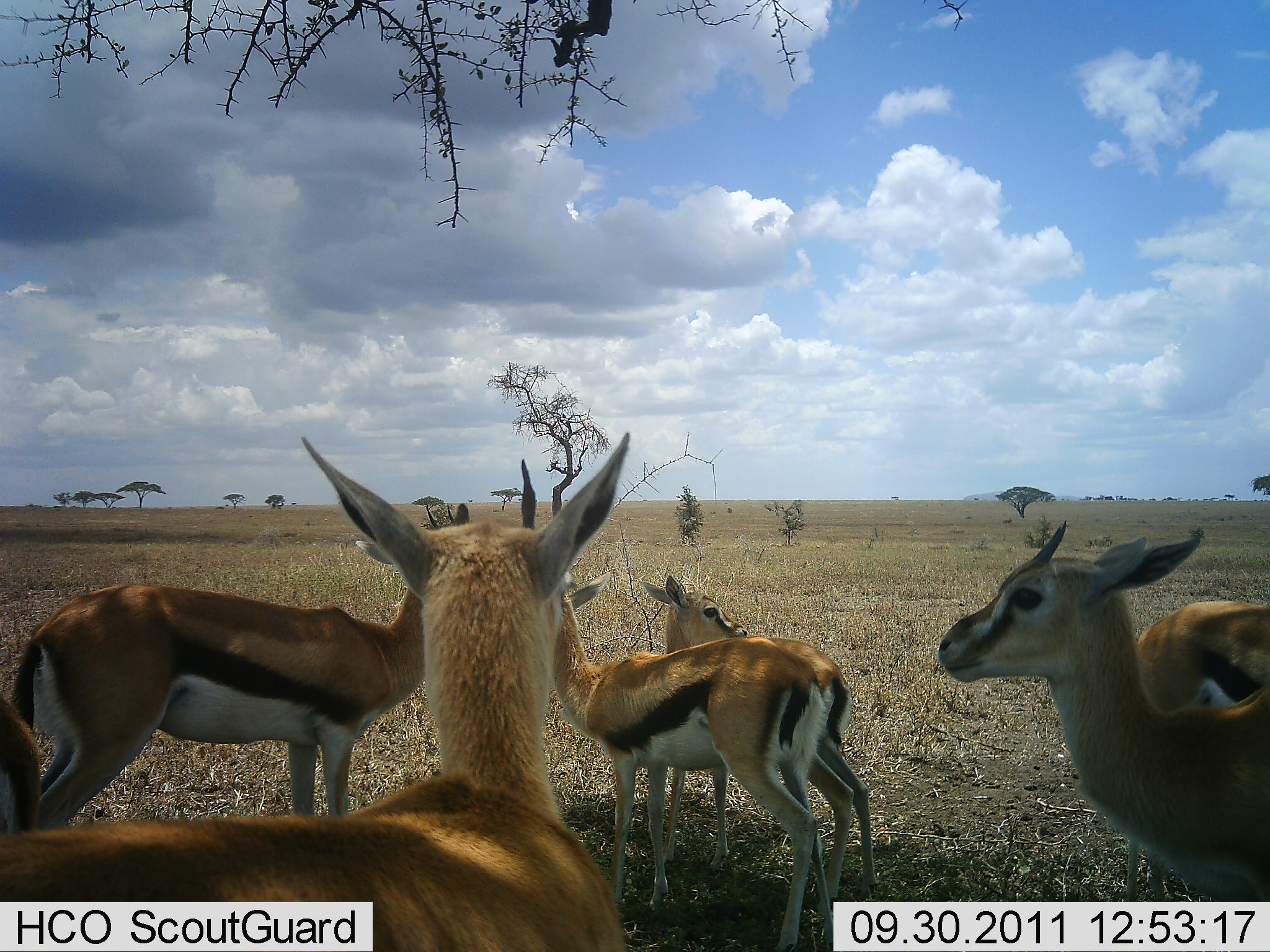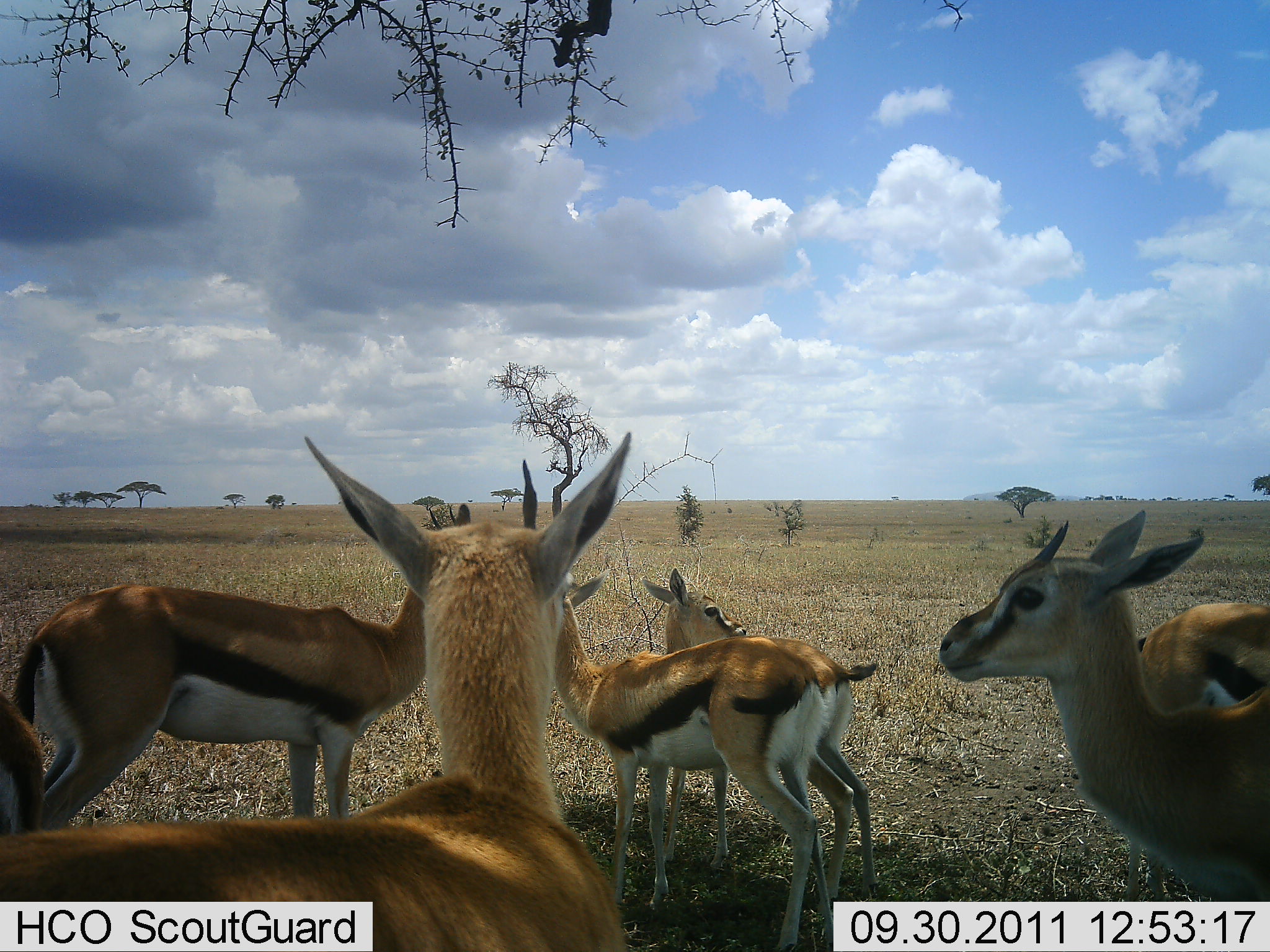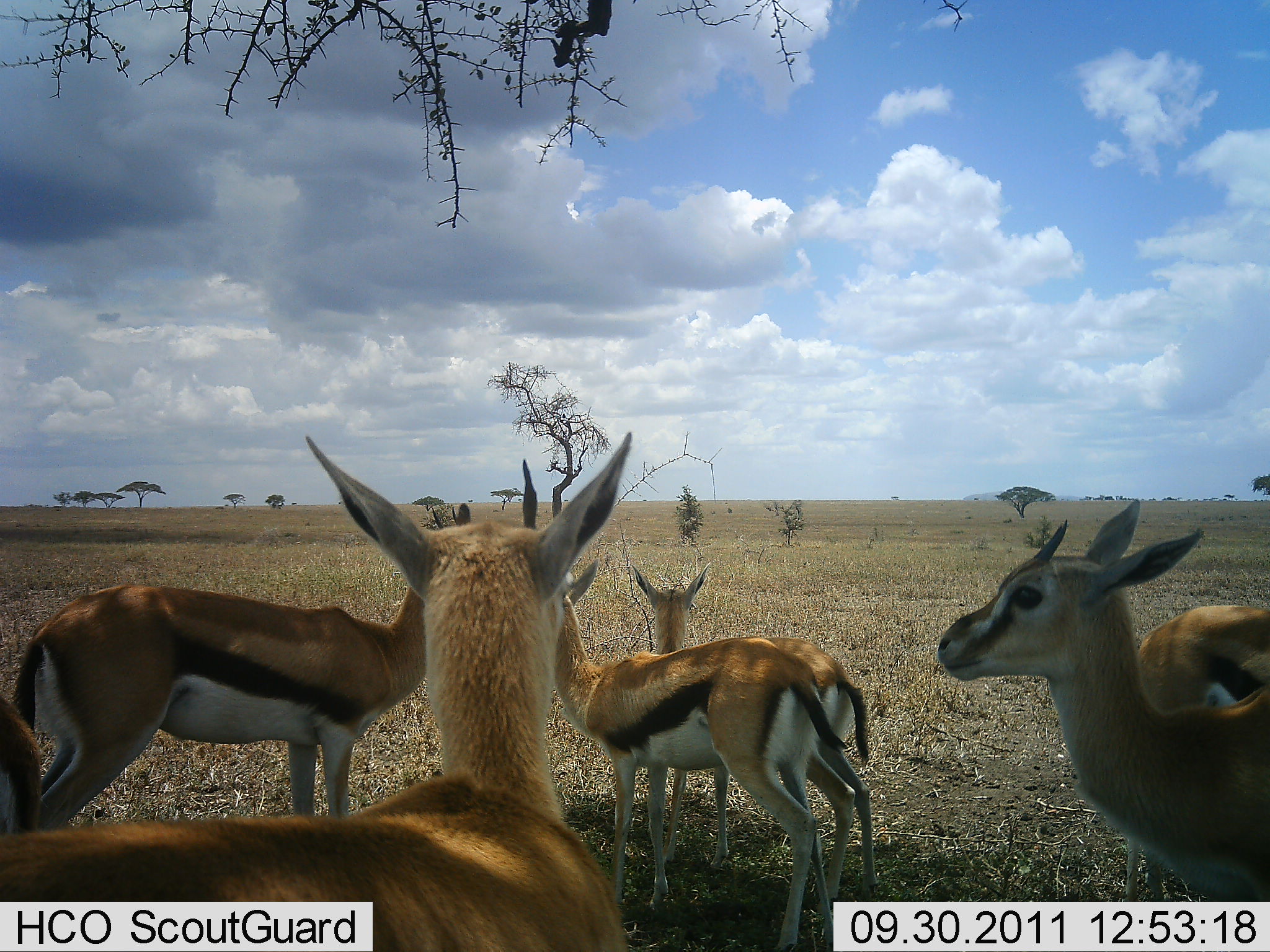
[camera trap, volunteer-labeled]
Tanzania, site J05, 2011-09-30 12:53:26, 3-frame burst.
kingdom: Animalia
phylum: Chordata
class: Mammalia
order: Artiodactyla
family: Bovidae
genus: Eudorcas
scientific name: Eudorcas thomsonii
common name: thomson's gazelle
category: gazellethomsons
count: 7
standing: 100%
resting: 8%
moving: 0%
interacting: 0%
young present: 50%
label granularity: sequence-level